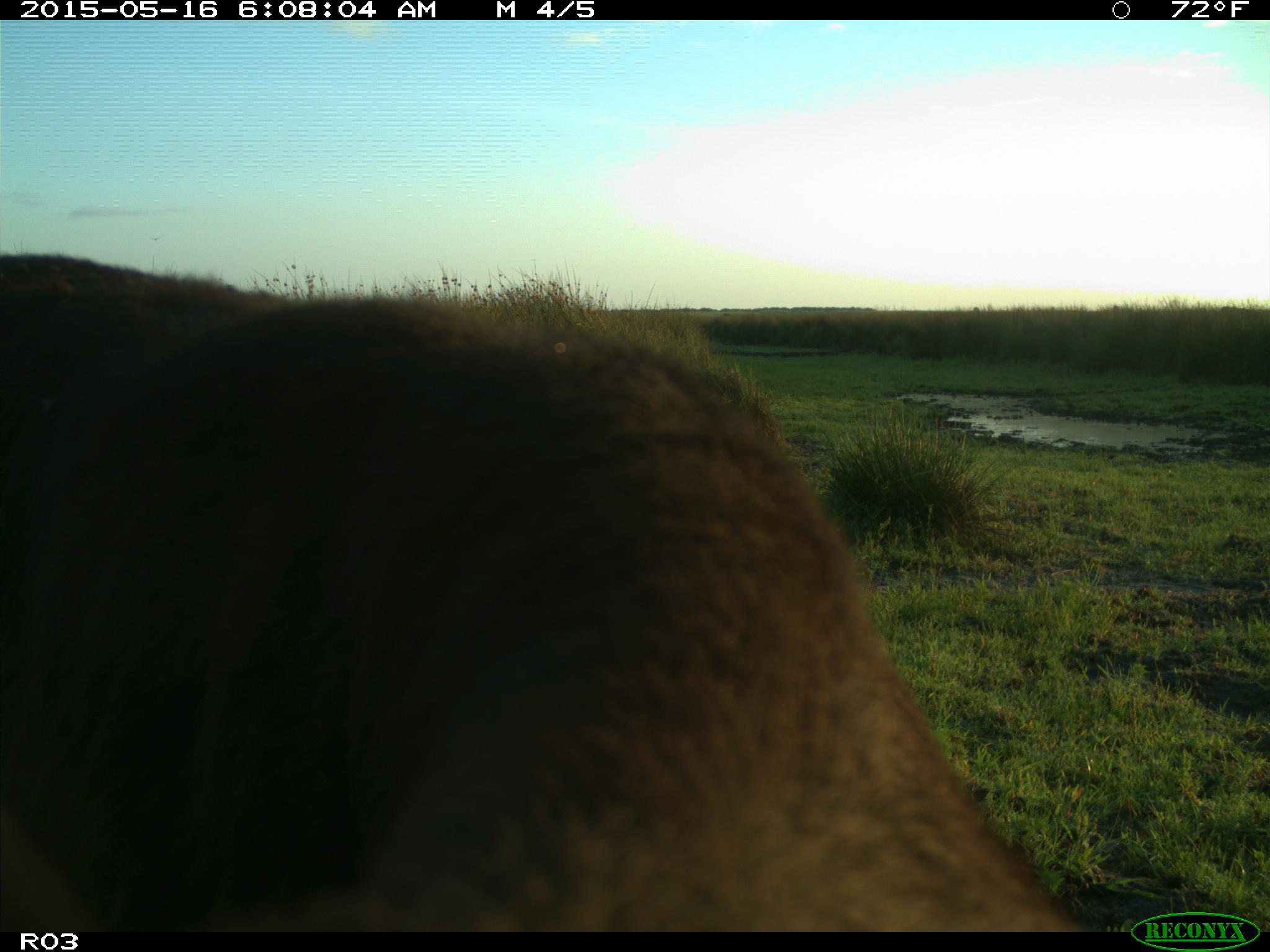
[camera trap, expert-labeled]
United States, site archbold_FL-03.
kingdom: Animalia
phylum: Chordata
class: Mammalia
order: Artiodactyla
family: Bovidae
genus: Bos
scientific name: Bos taurus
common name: domestic cow